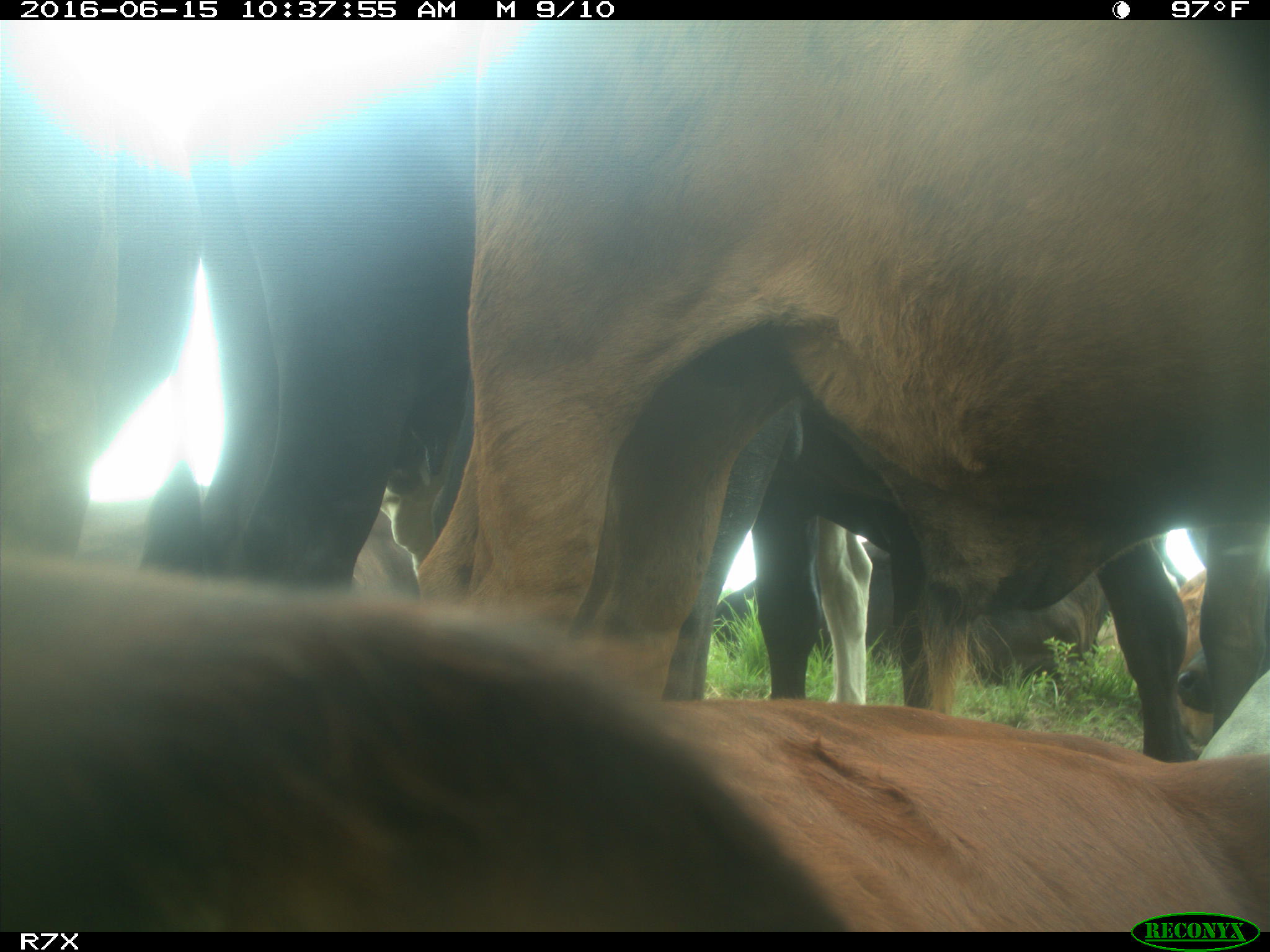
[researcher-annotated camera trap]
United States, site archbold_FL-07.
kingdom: Animalia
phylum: Chordata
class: Mammalia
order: Artiodactyla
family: Bovidae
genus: Bos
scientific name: Bos taurus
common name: domestic cow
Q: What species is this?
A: Bos taurus (domestic cow).